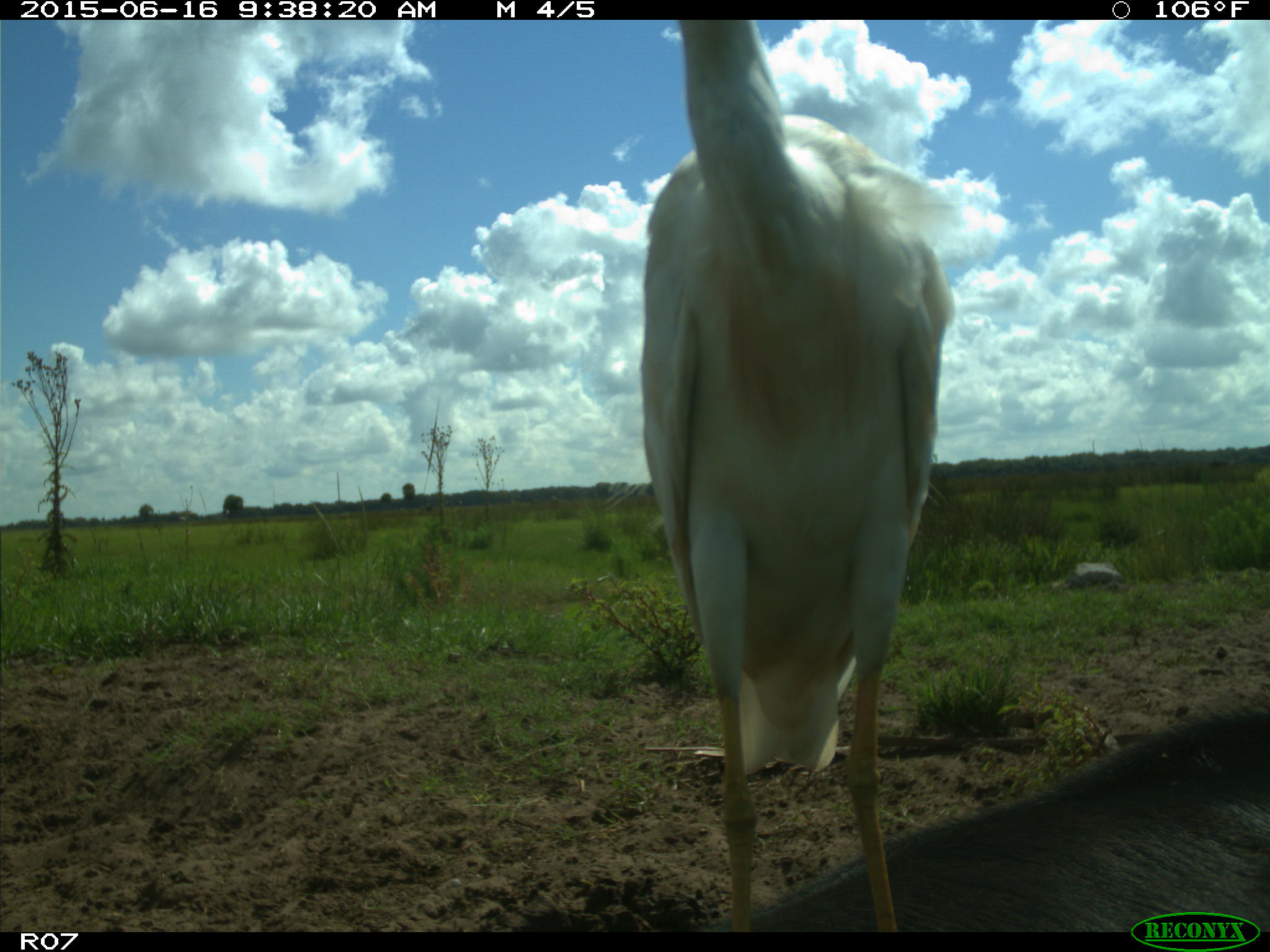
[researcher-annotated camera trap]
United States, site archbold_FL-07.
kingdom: Animalia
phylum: Chordata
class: Mammalia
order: Artiodactyla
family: Bovidae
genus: Bos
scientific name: Bos taurus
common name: domestic cow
Bos taurus (domestic cow).